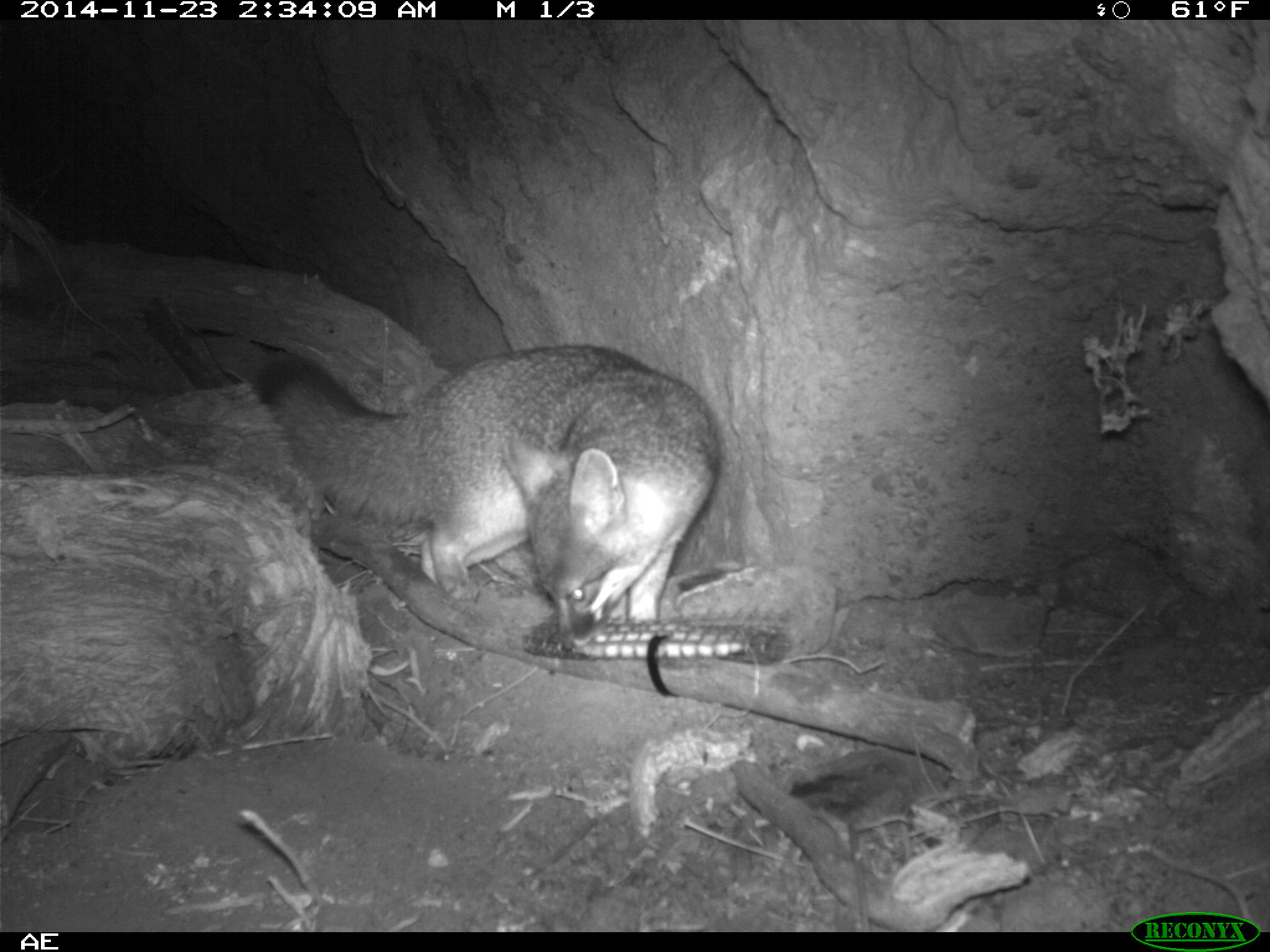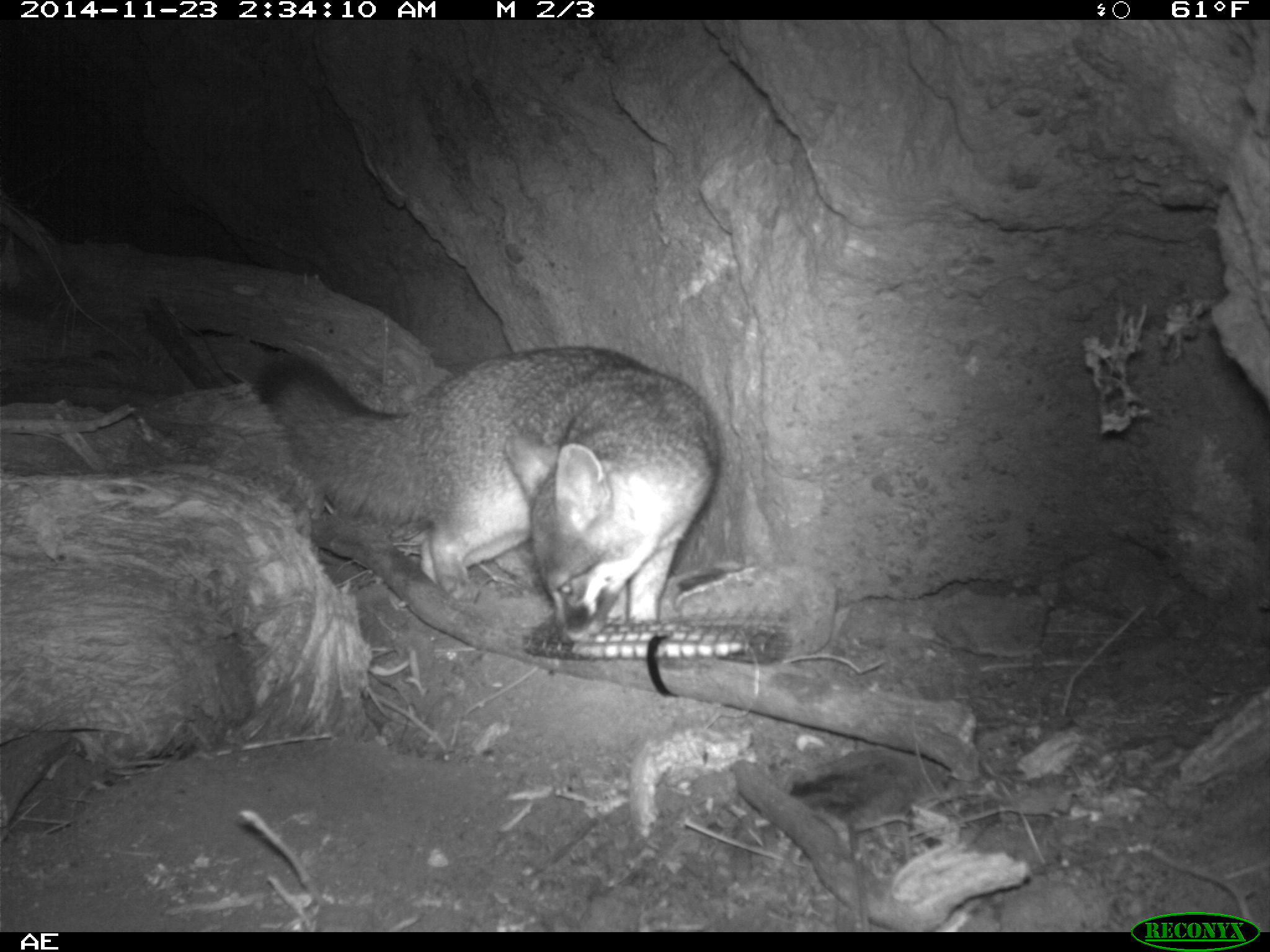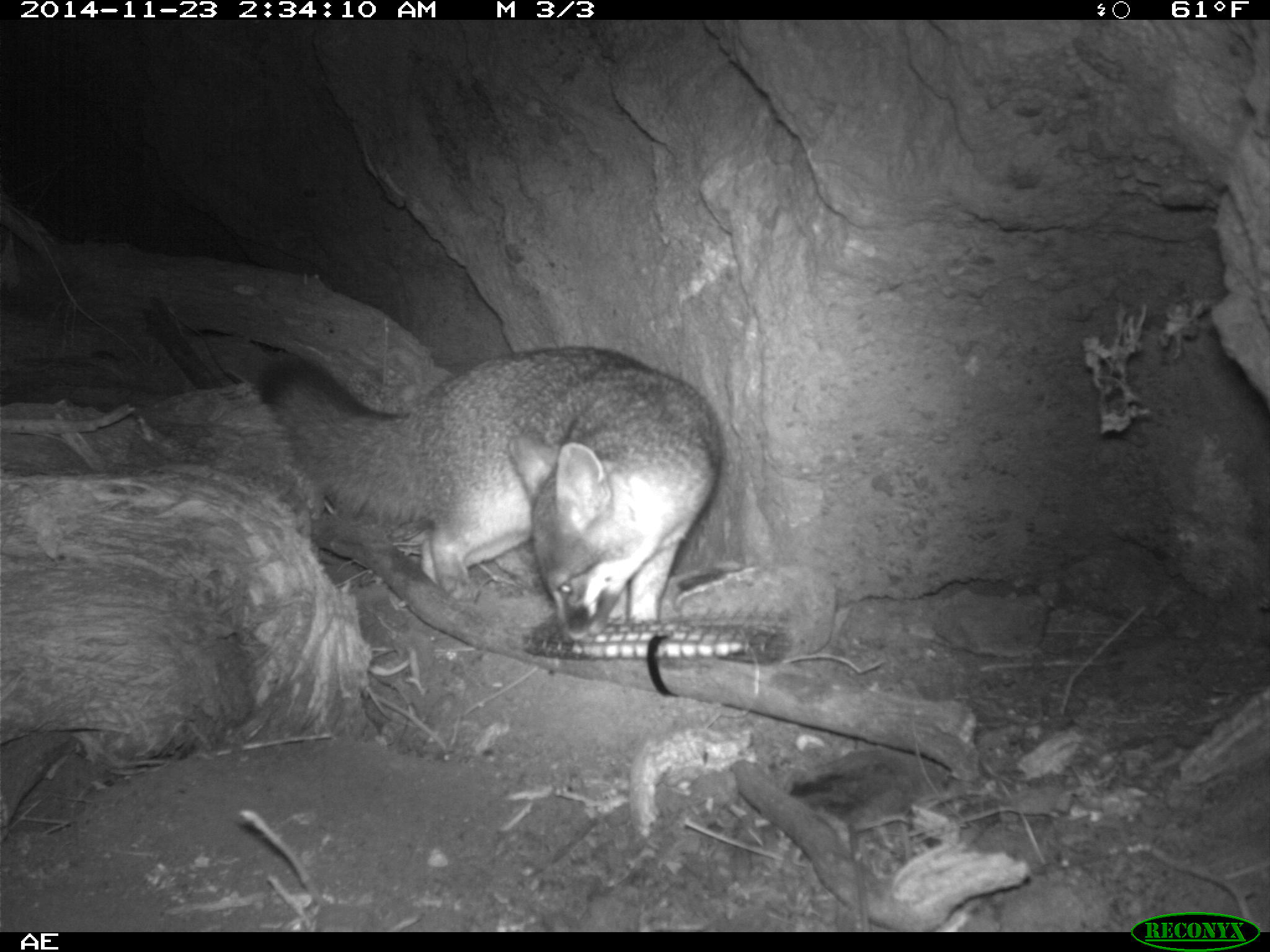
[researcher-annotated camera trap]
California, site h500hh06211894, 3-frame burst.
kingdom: Animalia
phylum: Chordata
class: Mammalia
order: Carnivora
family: Canidae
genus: Urocyon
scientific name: Urocyon littoralis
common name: island fox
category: fox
Fox (island fox) (Urocyon littoralis).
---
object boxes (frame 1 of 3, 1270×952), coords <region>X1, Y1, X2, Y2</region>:
fox: <region>250, 343, 722, 651</region>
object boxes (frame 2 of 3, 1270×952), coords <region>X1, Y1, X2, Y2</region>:
fox: <region>253, 347, 723, 643</region>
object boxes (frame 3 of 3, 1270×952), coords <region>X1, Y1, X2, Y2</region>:
fox: <region>259, 346, 720, 641</region>